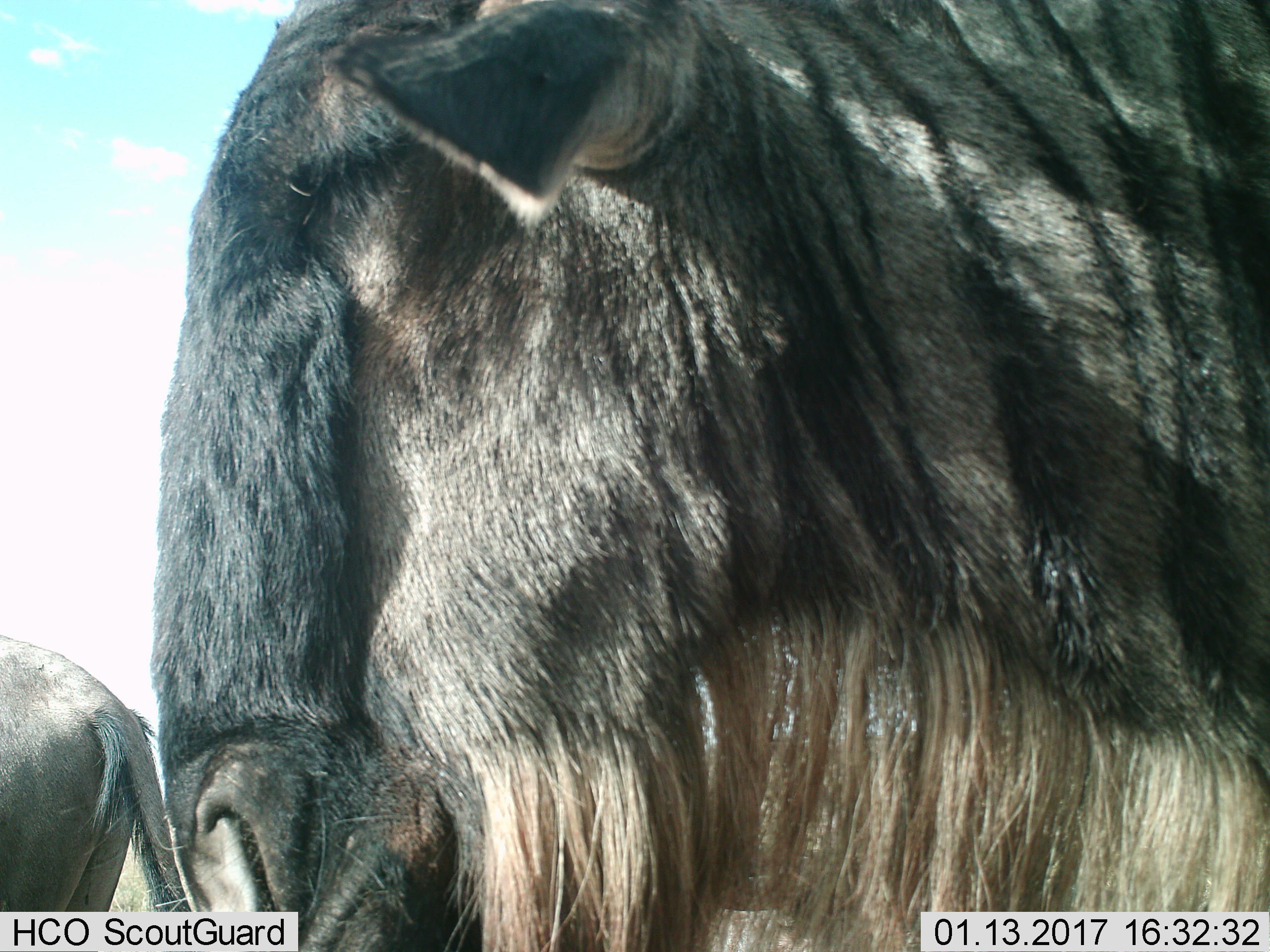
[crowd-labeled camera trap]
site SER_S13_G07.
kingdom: Animalia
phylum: Chordata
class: Mammalia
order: Artiodactyla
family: Bovidae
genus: Connochaetes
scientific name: Connochaetes taurinus taurinus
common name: blue wildebeest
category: wildebeestblue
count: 2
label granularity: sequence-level